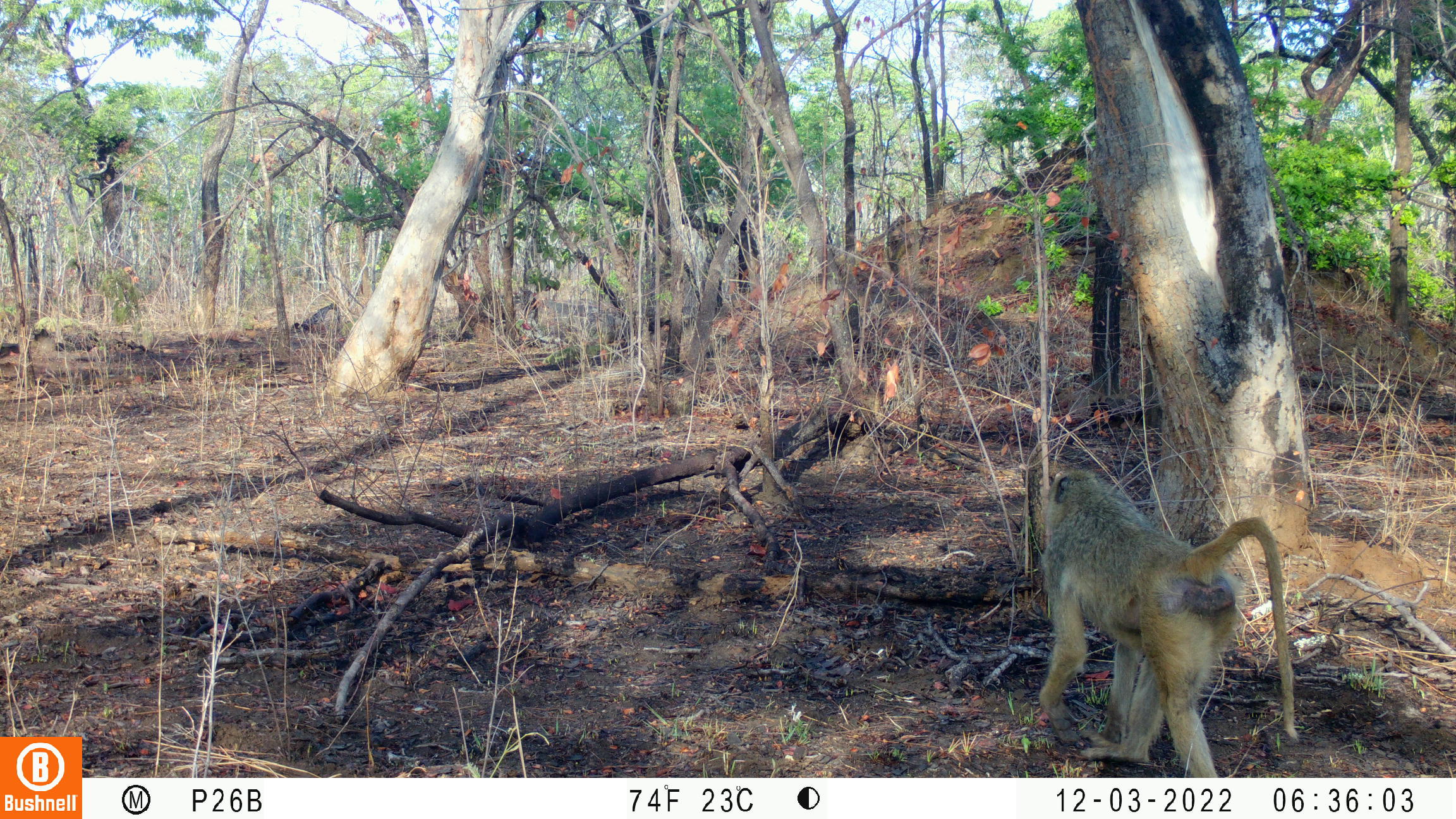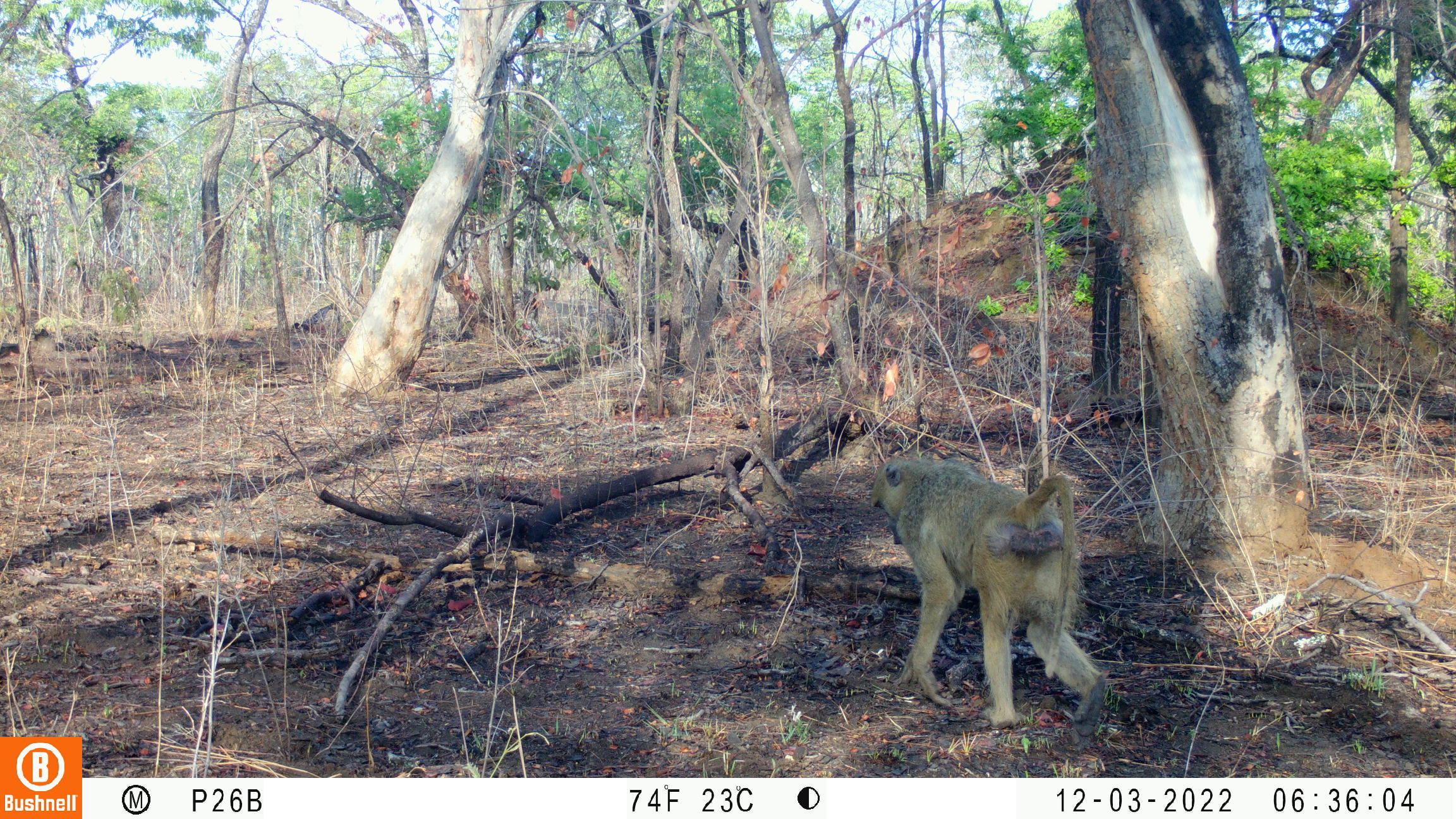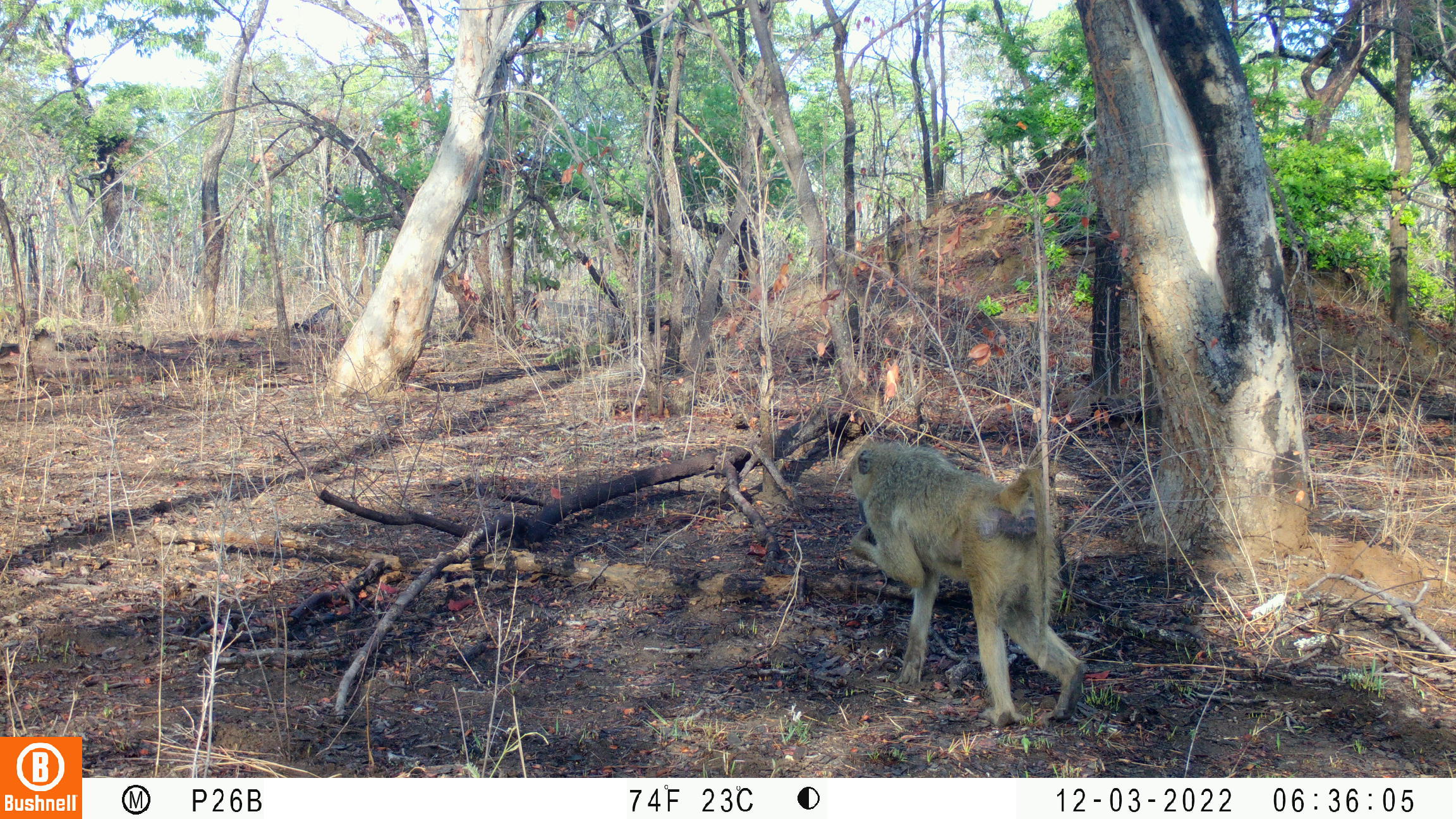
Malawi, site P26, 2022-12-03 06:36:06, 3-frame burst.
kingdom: Animalia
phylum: Chordata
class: Mammalia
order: Primates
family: Cercopithecidae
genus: Papio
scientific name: Papio cynocephalus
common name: yellow baboon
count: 1